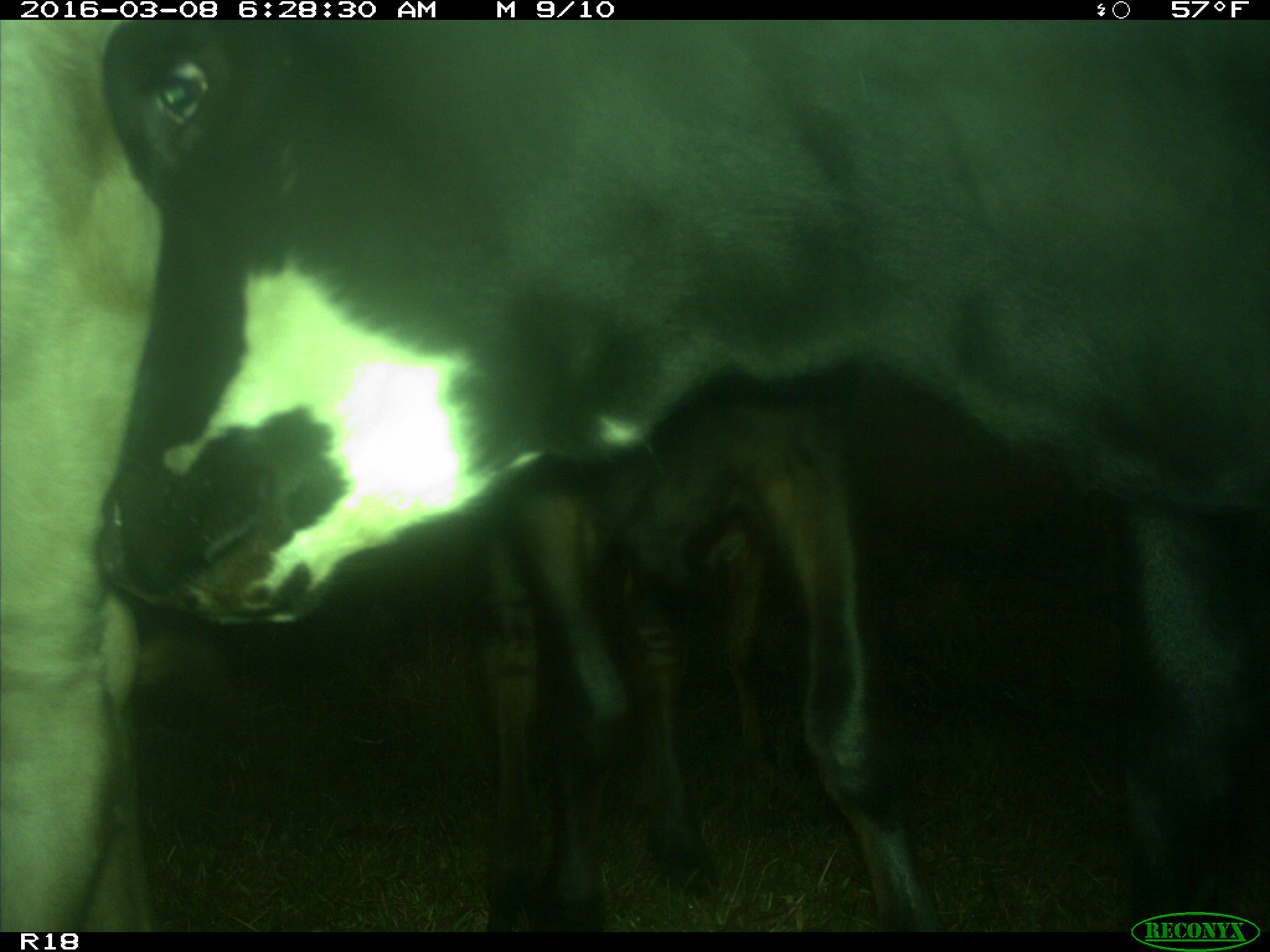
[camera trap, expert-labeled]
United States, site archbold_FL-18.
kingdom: Animalia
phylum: Chordata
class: Mammalia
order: Artiodactyla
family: Bovidae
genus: Bos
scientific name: Bos taurus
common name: domestic cow